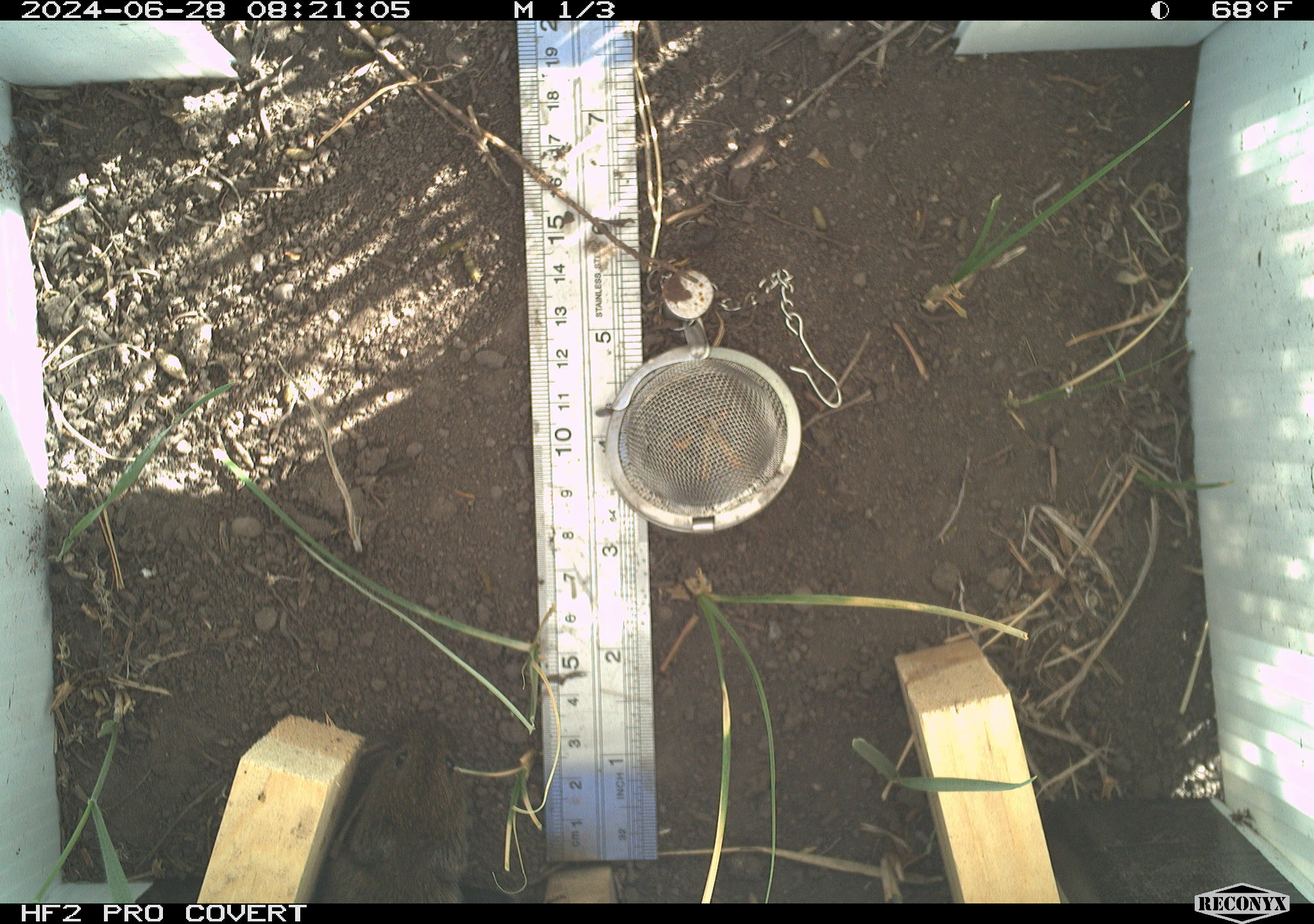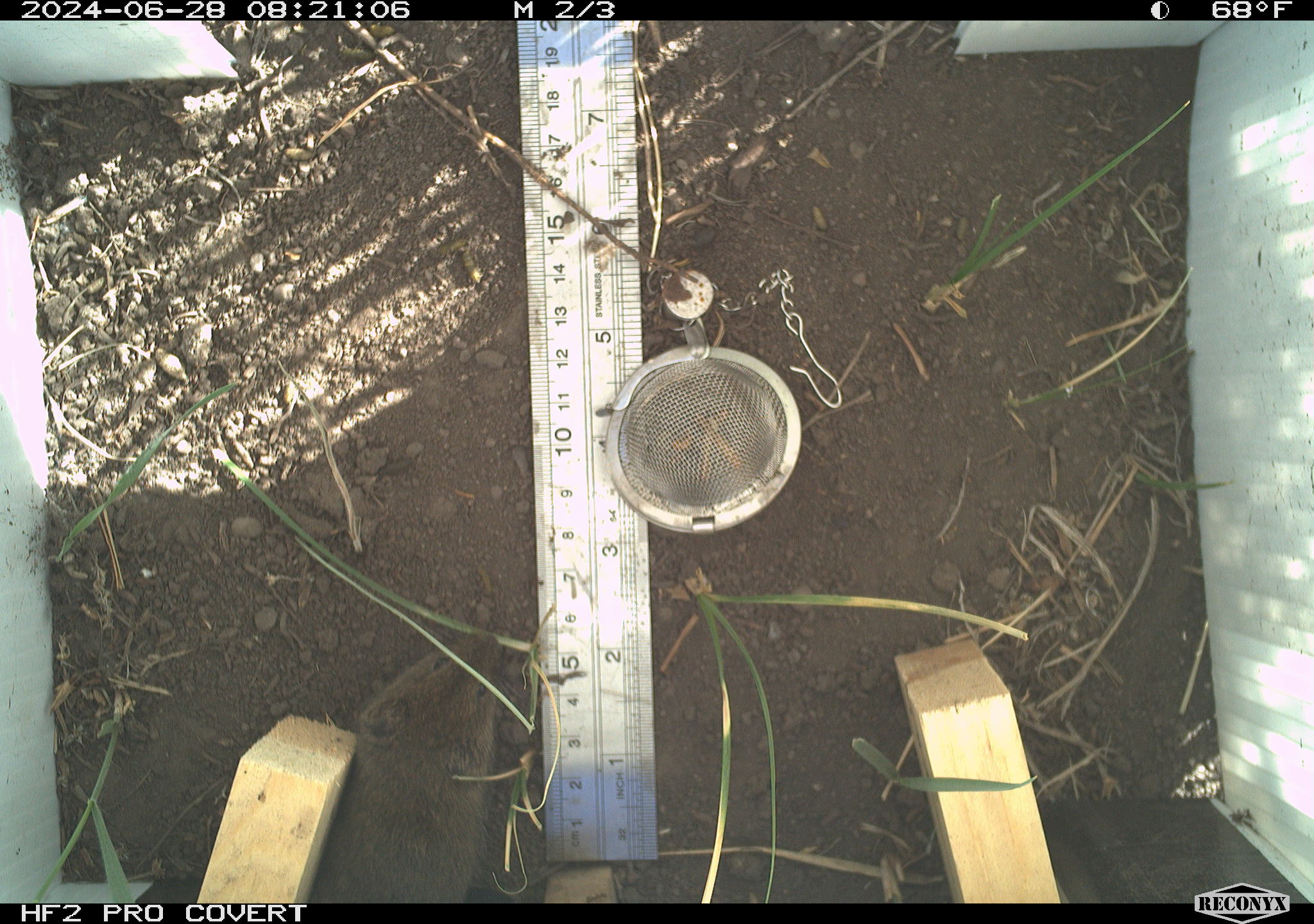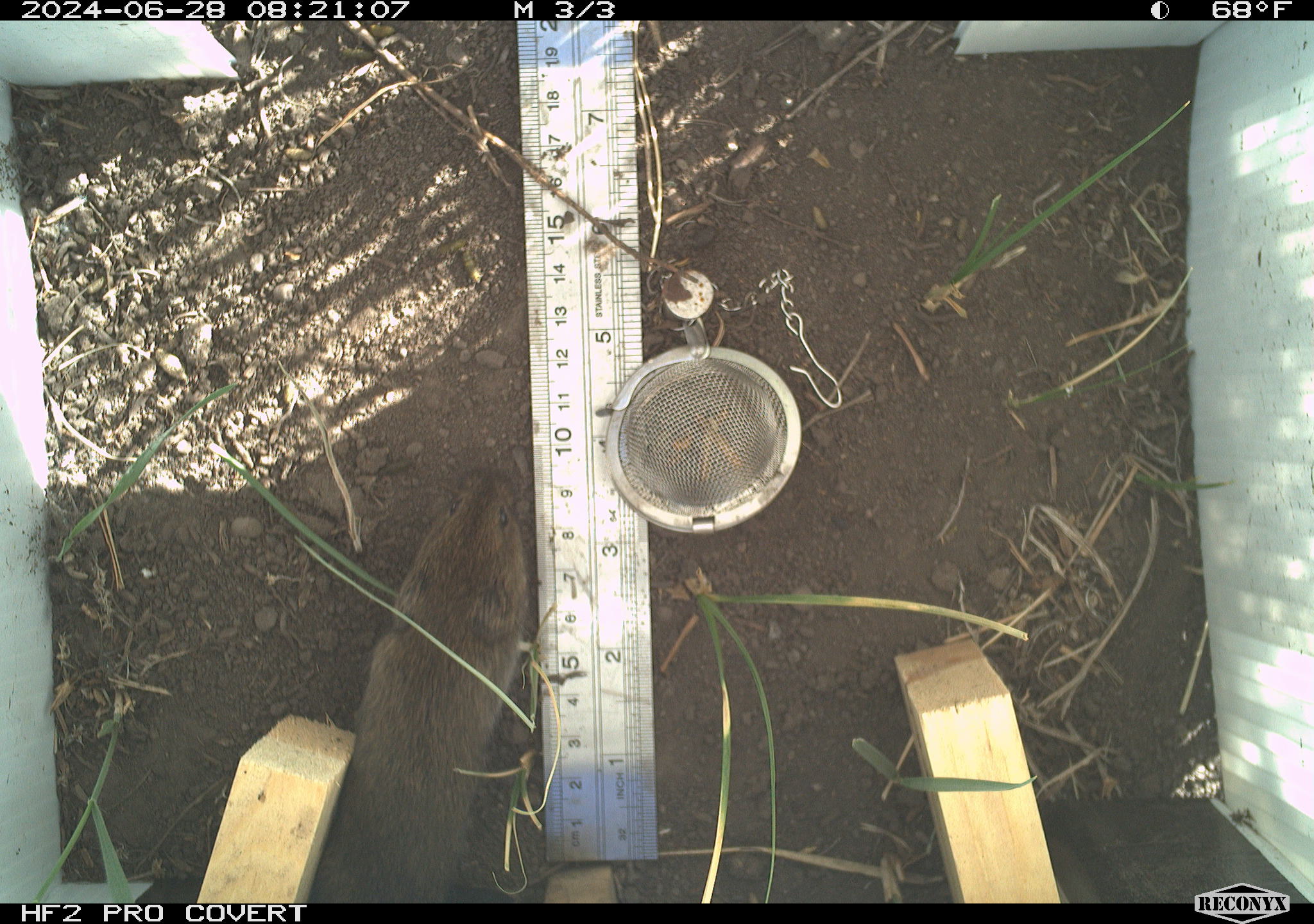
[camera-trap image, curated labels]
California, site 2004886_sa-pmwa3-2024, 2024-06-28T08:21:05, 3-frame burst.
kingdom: Animalia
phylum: Chordata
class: Mammalia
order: Rodentia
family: Cricetidae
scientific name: Arvicolinae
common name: voles, lemmings, and muskrats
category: arvicolinae subfamily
Arvicolinae subfamily (voles, lemmings, and muskrats) (Arvicolinae).